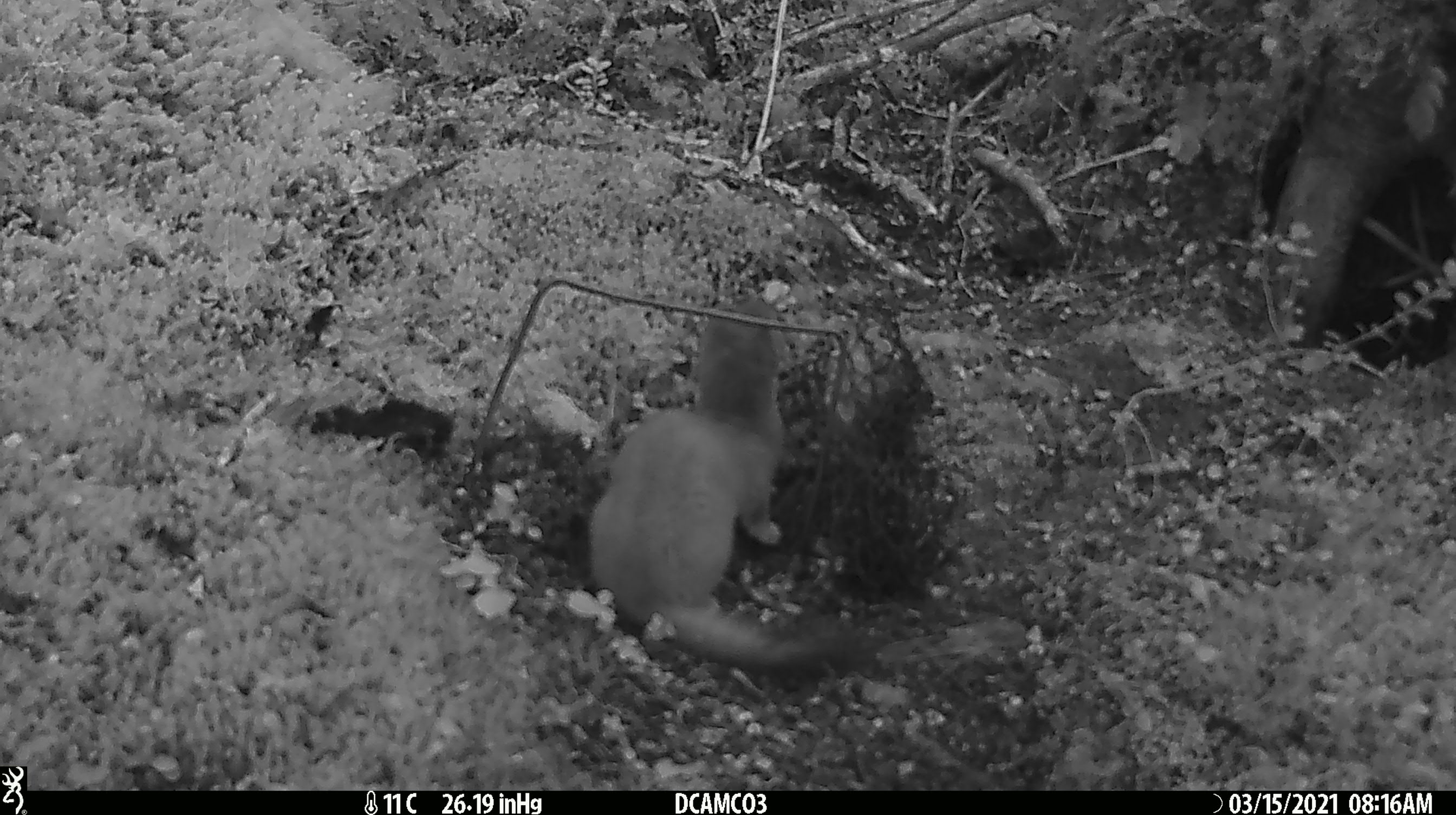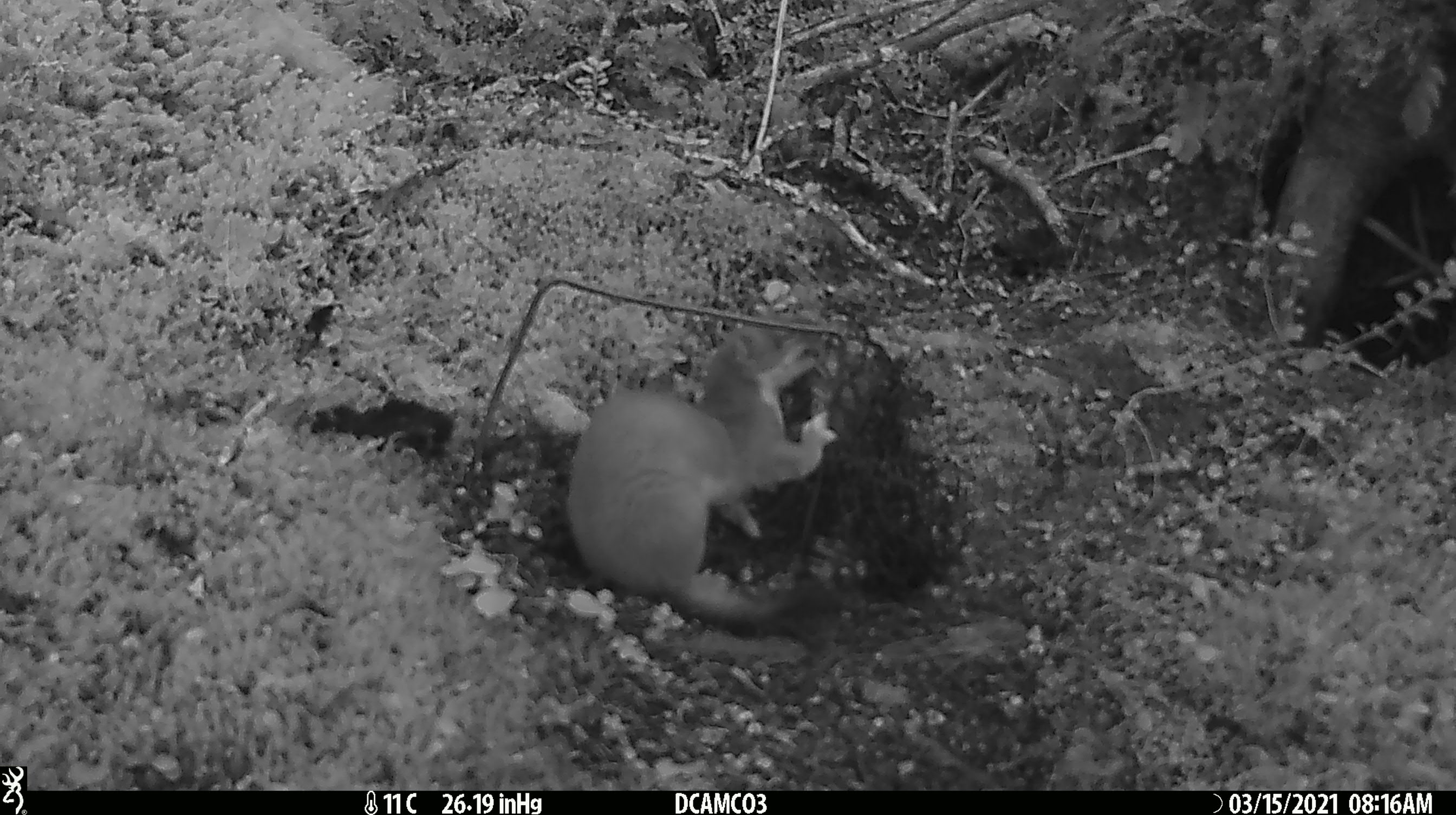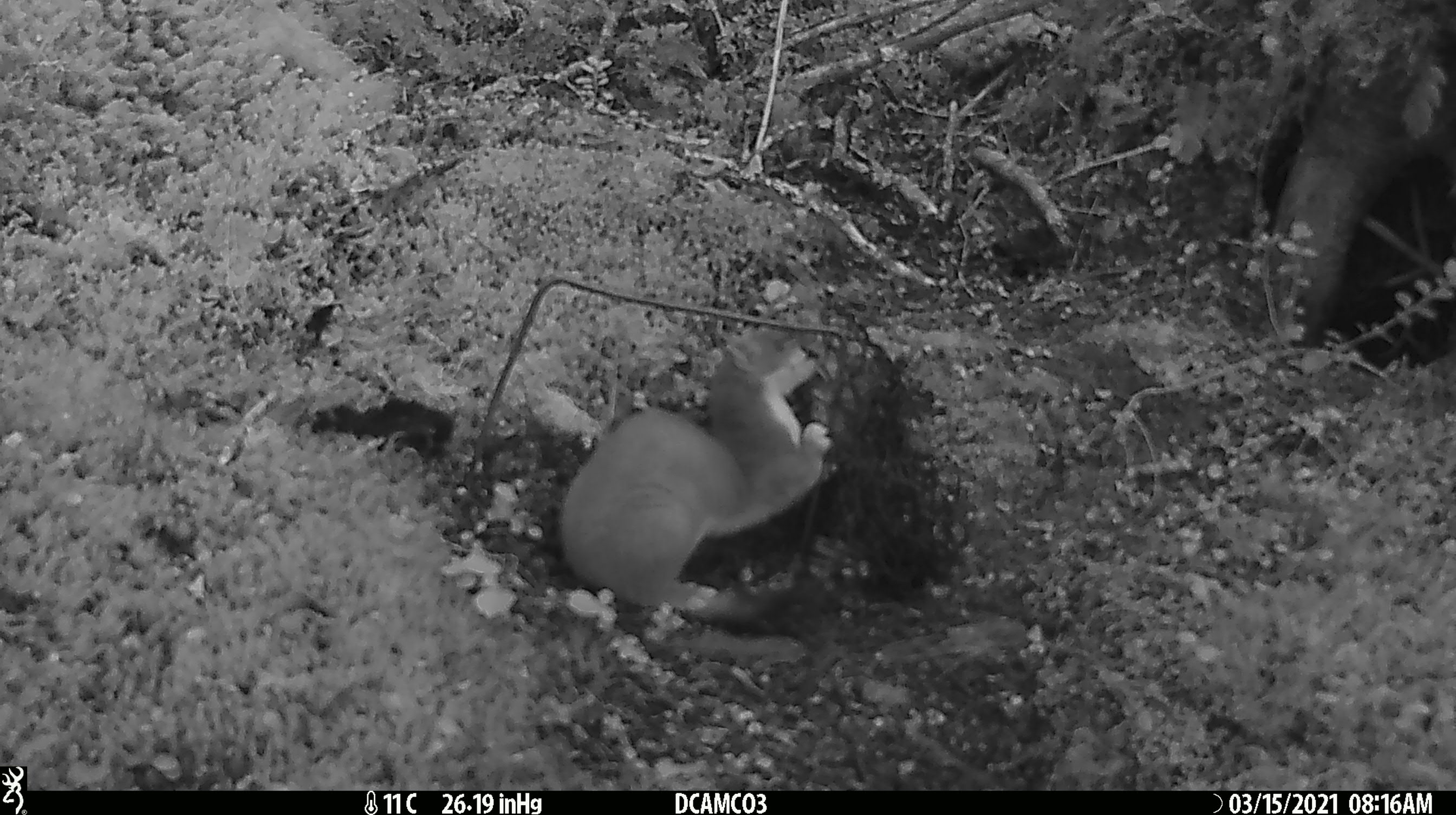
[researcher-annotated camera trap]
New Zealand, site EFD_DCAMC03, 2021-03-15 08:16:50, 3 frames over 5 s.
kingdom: Animalia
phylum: Chordata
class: Mammalia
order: Carnivora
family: Mustelidae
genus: Mustela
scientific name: Mustela erminea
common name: stoat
Stoat (Mustela erminea).